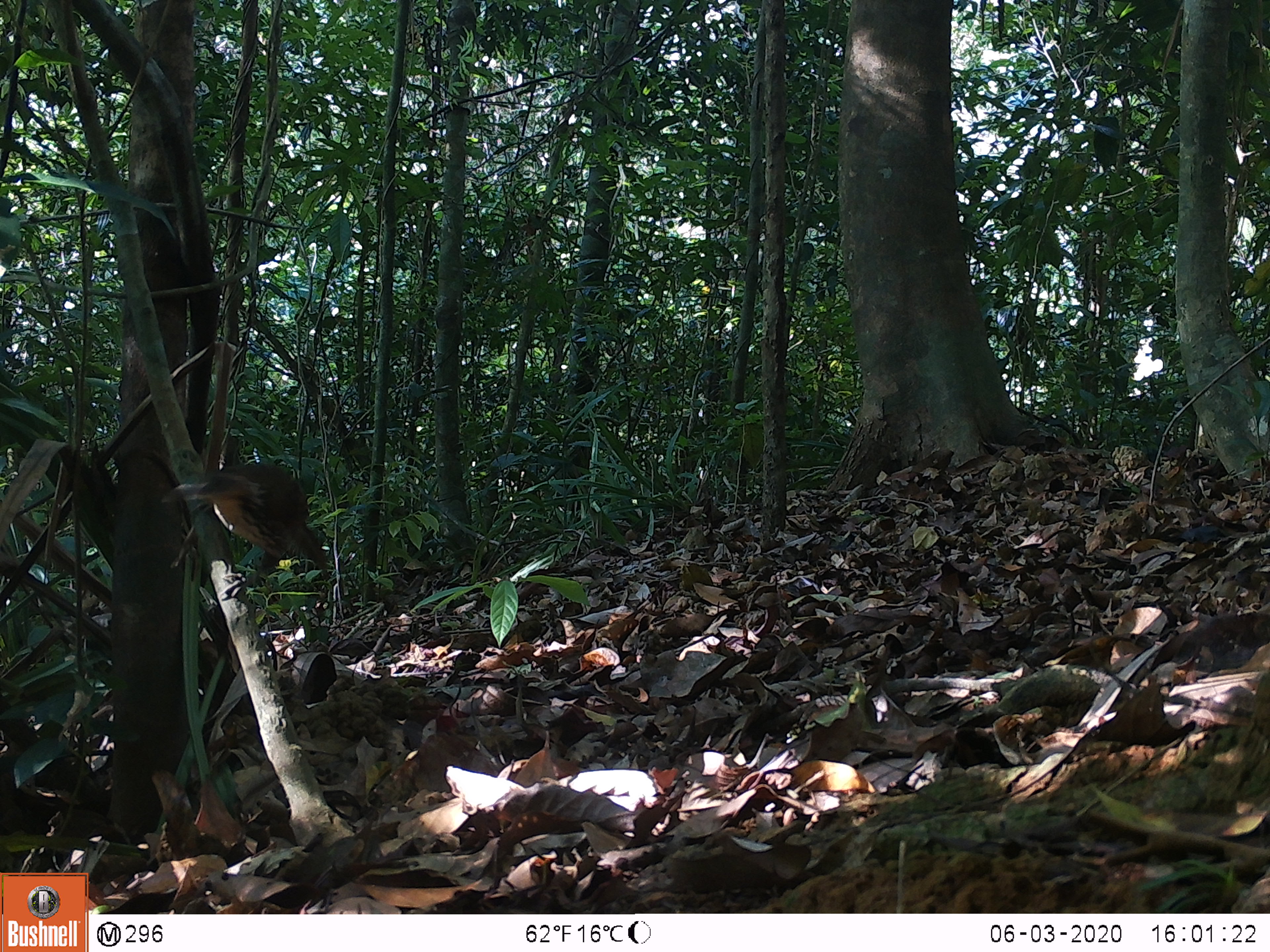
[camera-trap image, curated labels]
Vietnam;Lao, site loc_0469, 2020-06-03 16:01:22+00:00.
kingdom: Animalia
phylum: Chordata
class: Aves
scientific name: Aves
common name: bird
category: unidentified bird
Unidentified bird (bird) (Aves). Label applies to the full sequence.